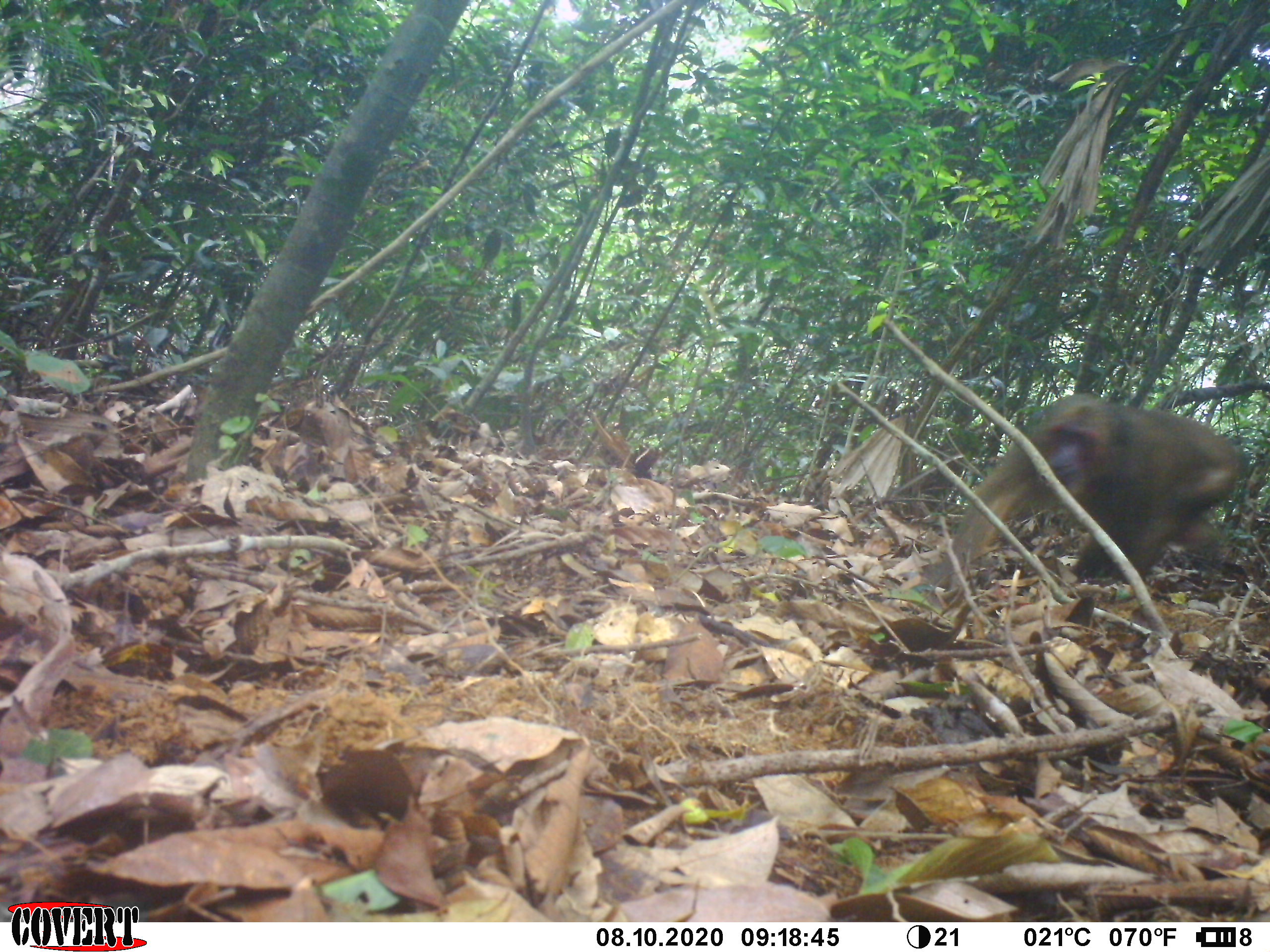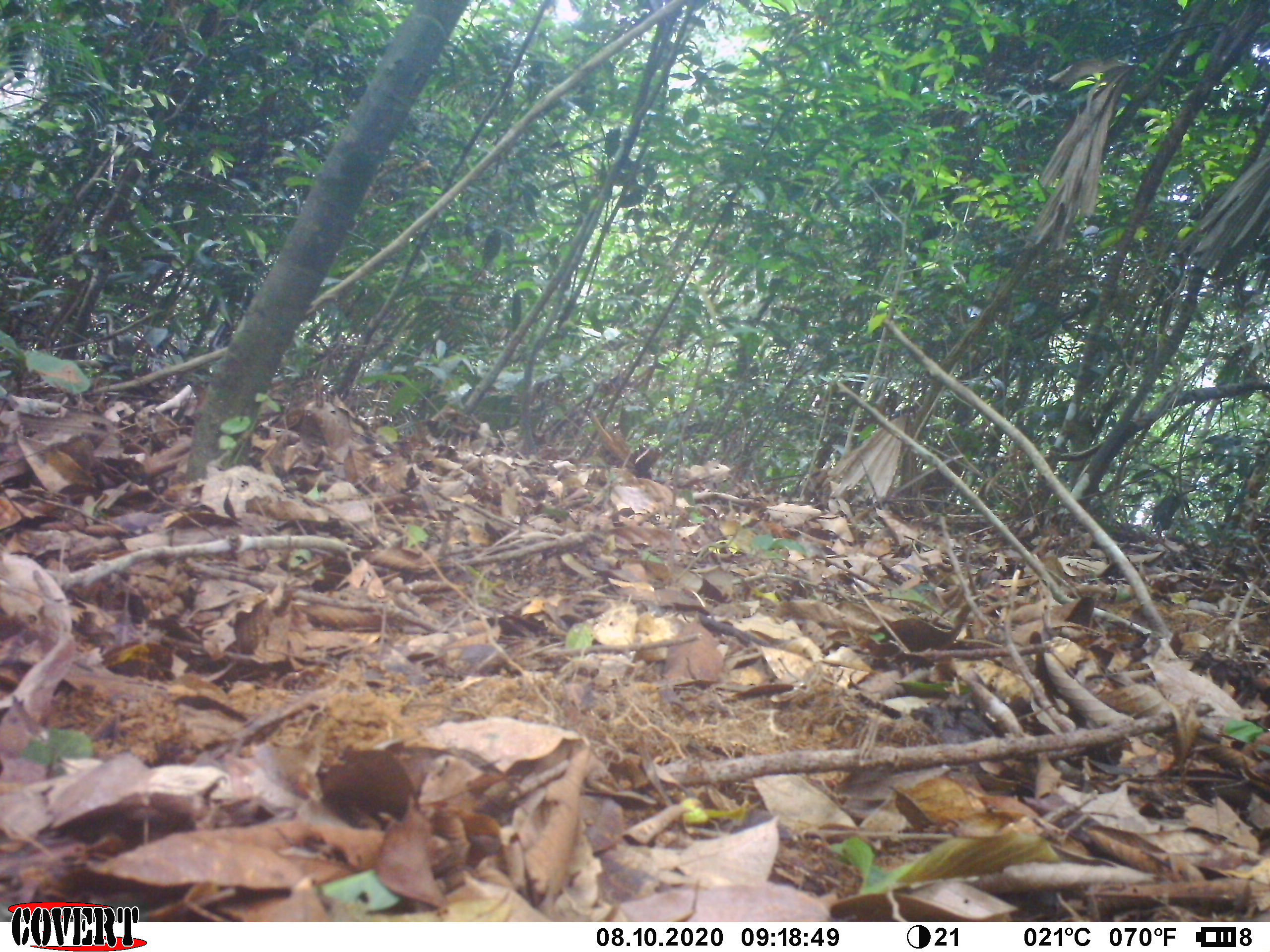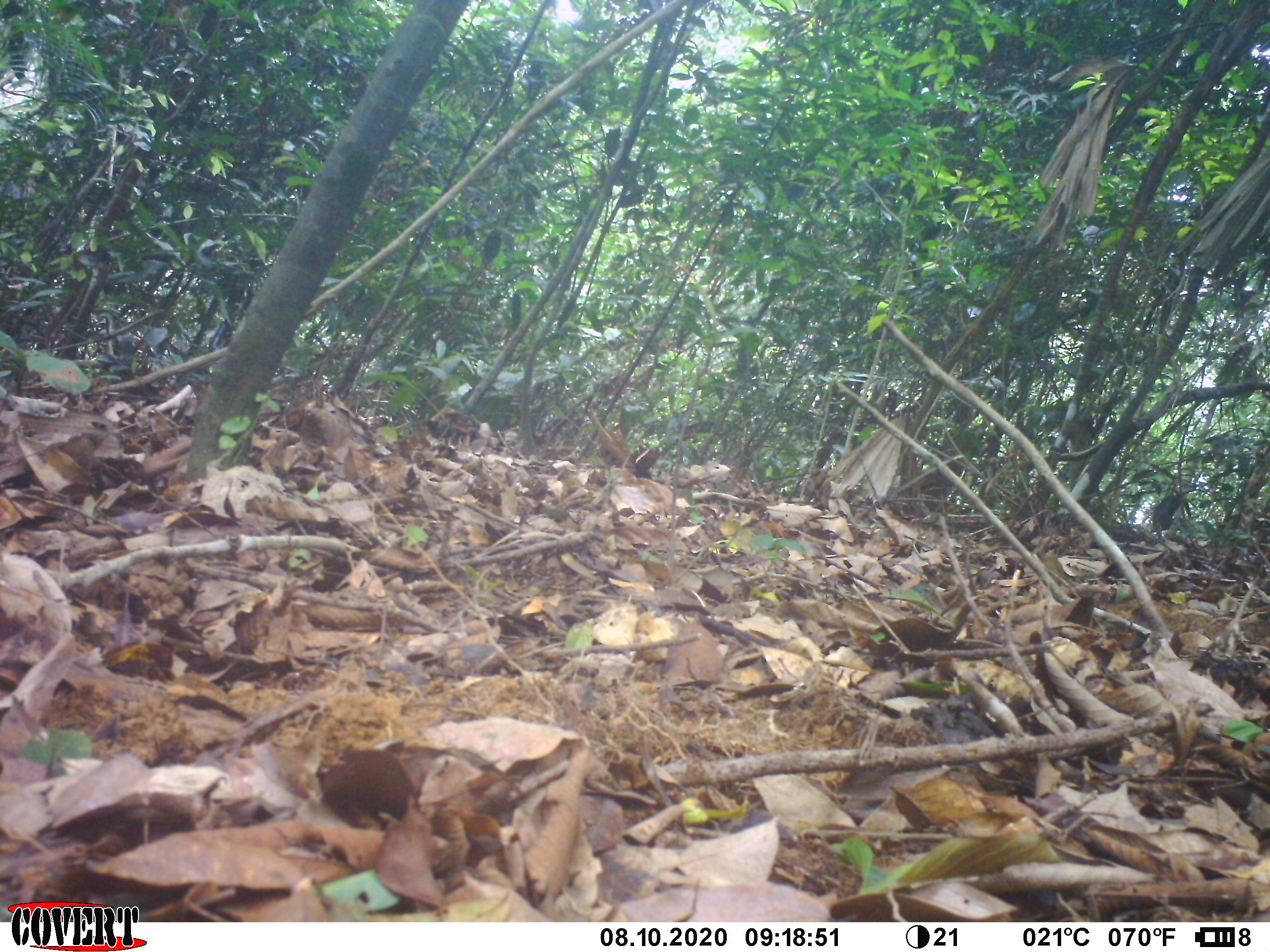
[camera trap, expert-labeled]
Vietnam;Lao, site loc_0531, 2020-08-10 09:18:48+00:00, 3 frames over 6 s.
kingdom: Animalia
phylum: Chordata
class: Mammalia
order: Primates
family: Cercopithecidae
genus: Macaca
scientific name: Macaca arctoides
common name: stump-tailed macaque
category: stump tailed macaque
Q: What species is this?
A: Stump tailed macaque (stump-tailed macaque) (Macaca arctoides).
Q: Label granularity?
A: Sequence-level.